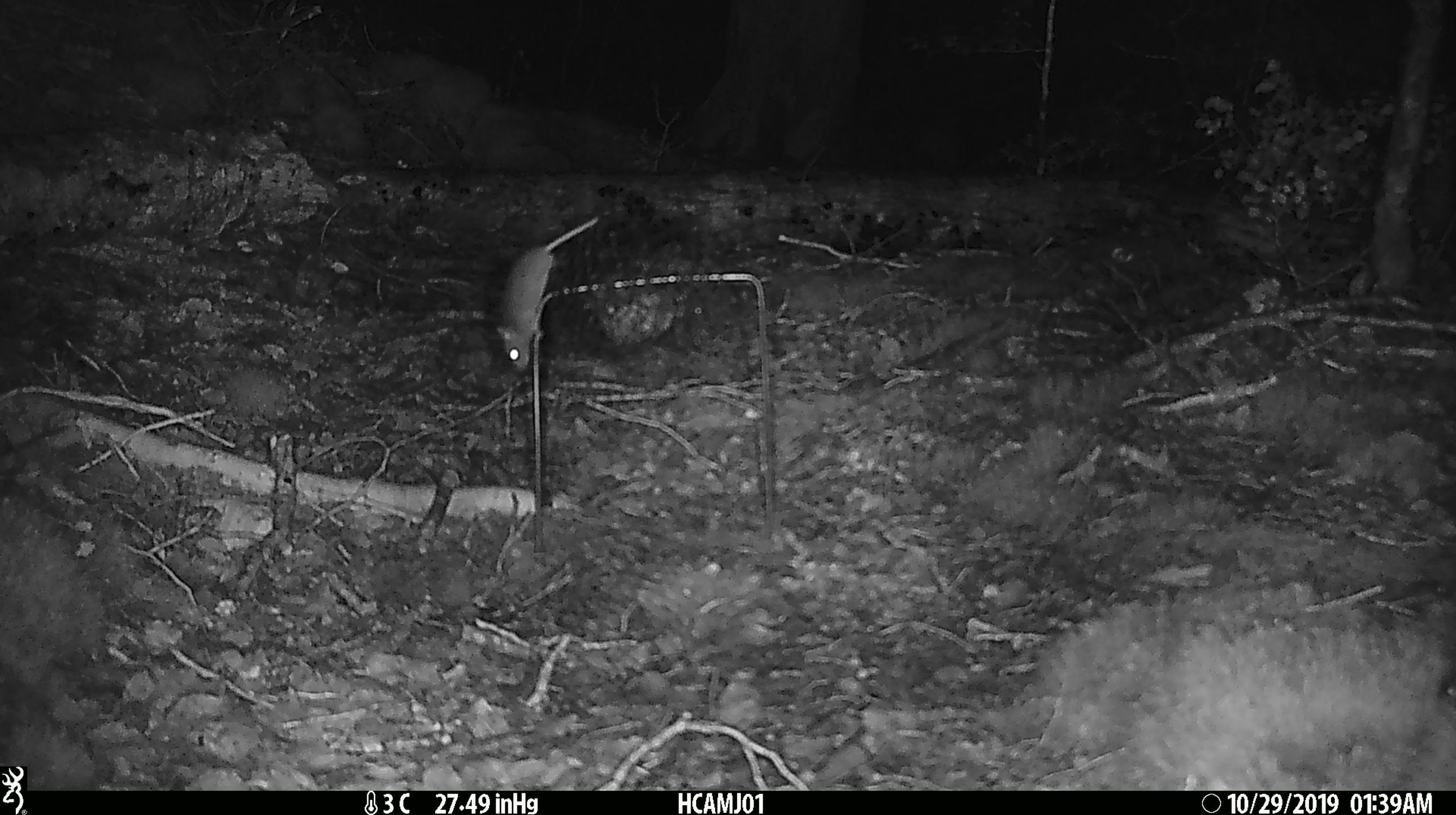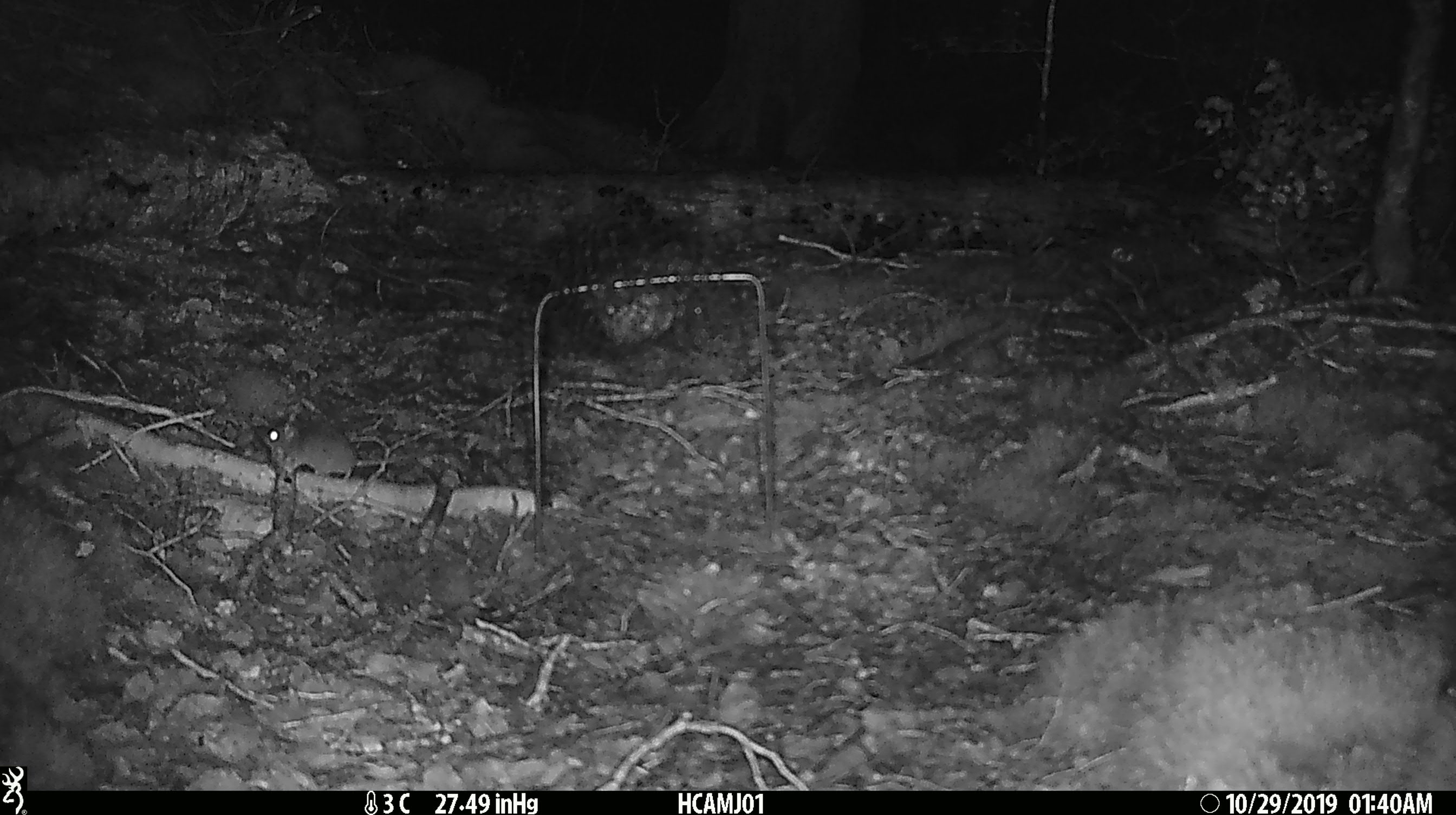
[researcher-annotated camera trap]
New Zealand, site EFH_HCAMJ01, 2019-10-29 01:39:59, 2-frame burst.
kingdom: Animalia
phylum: Chordata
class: Mammalia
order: Rodentia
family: Muridae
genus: Mus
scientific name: Mus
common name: mouse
Mouse (Mus).